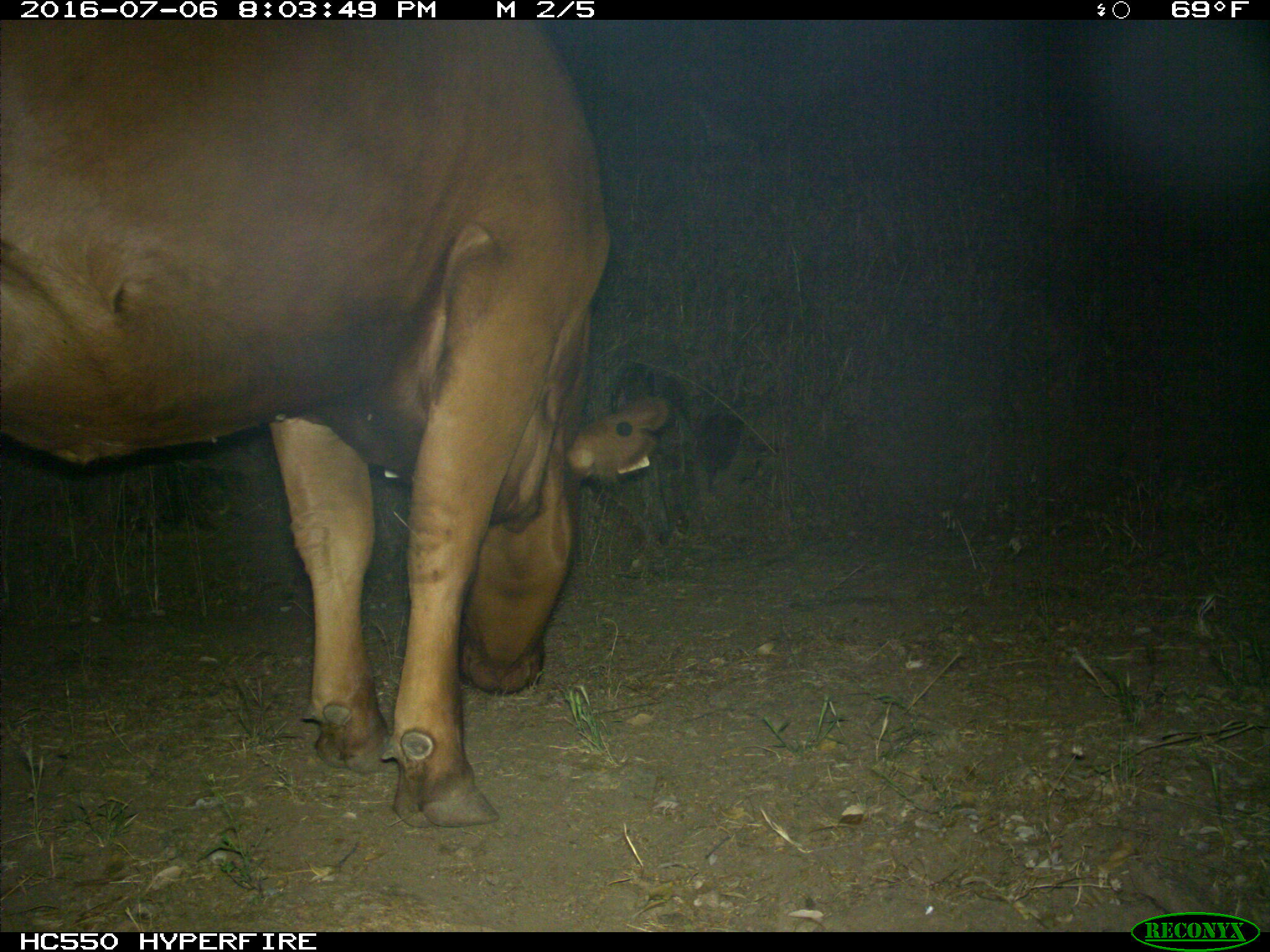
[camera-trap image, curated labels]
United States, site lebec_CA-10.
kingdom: Animalia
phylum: Chordata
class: Mammalia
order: Artiodactyla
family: Bovidae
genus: Bos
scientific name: Bos taurus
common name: domestic cow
Bos taurus (domestic cow).